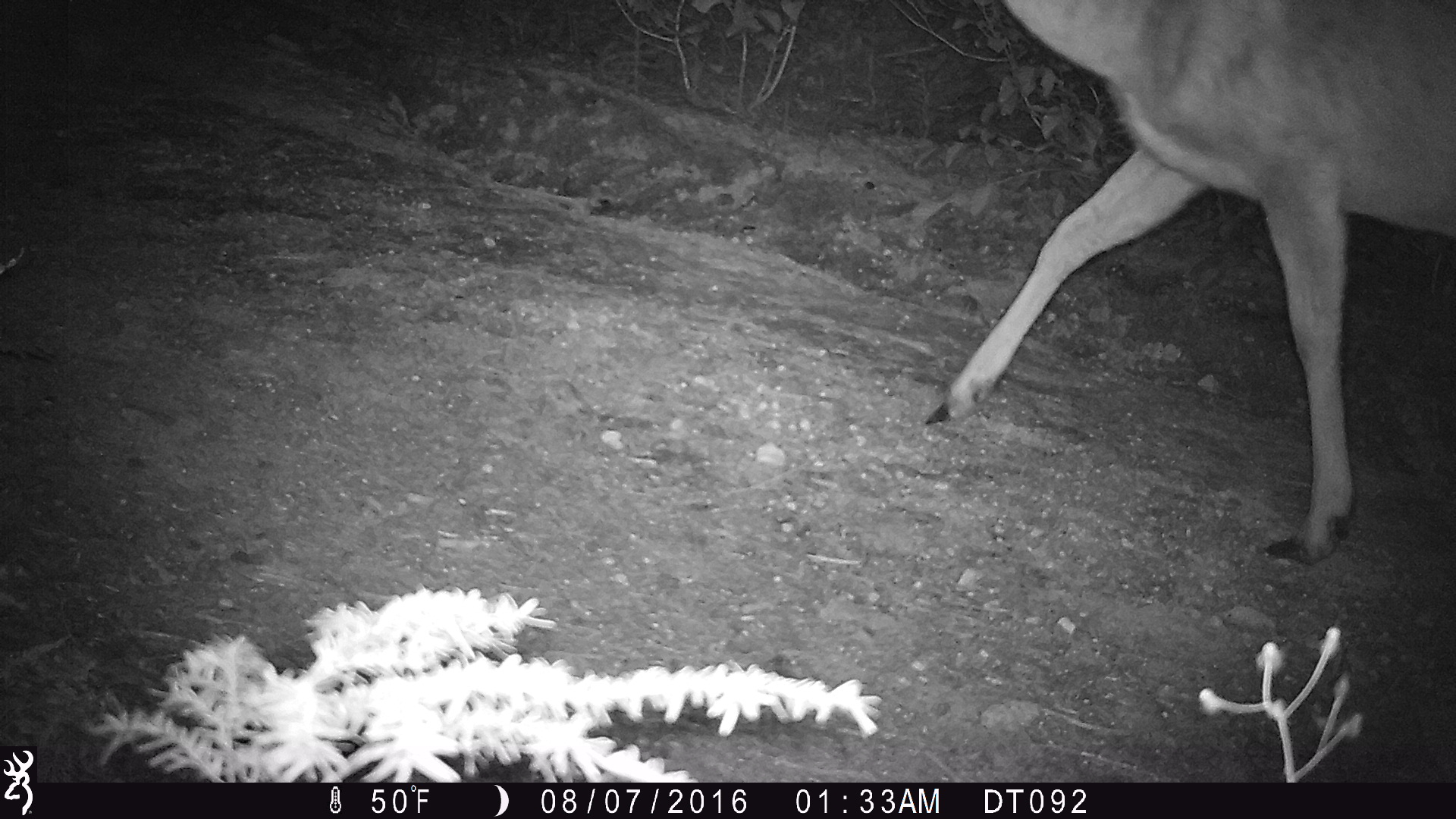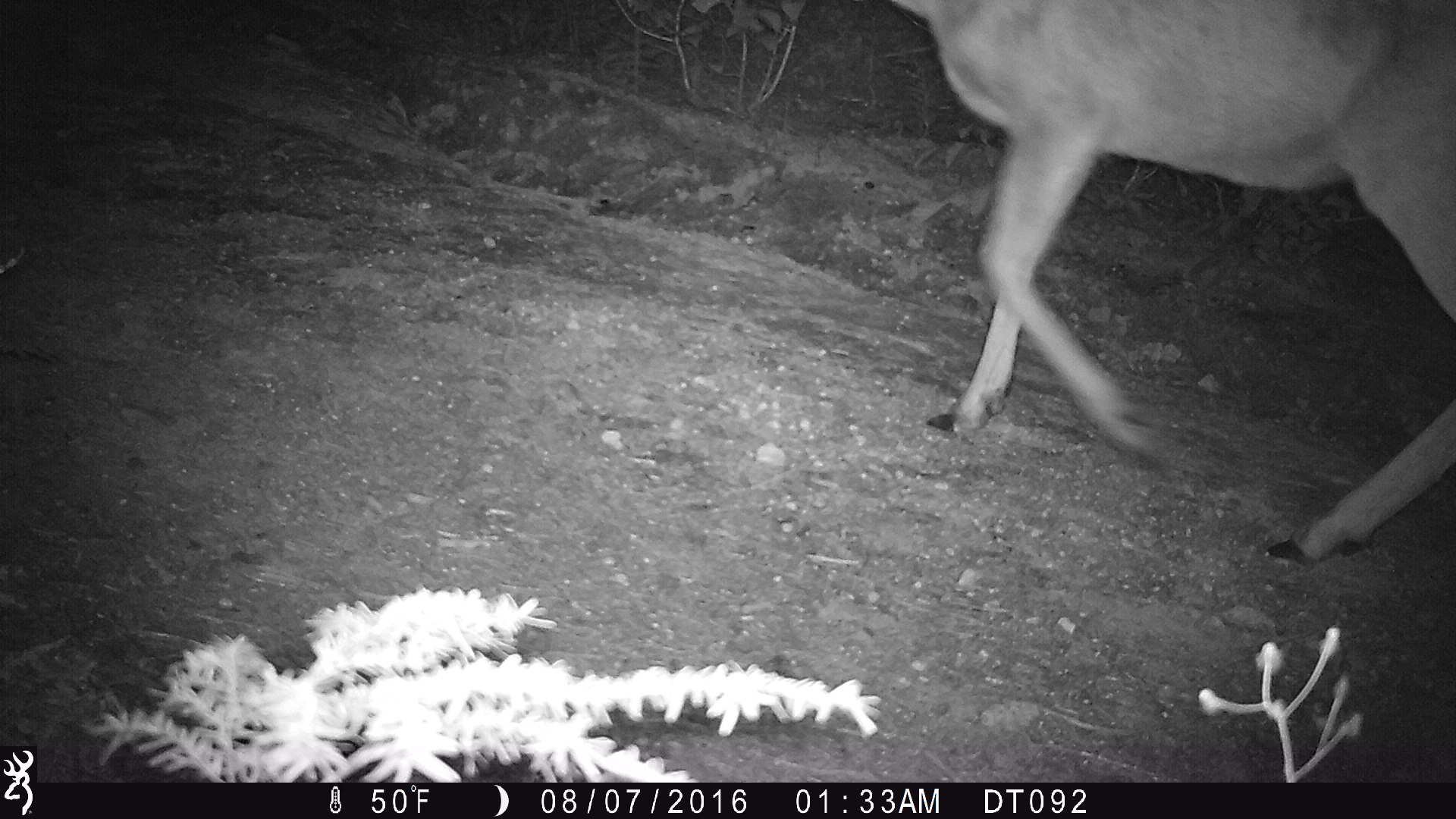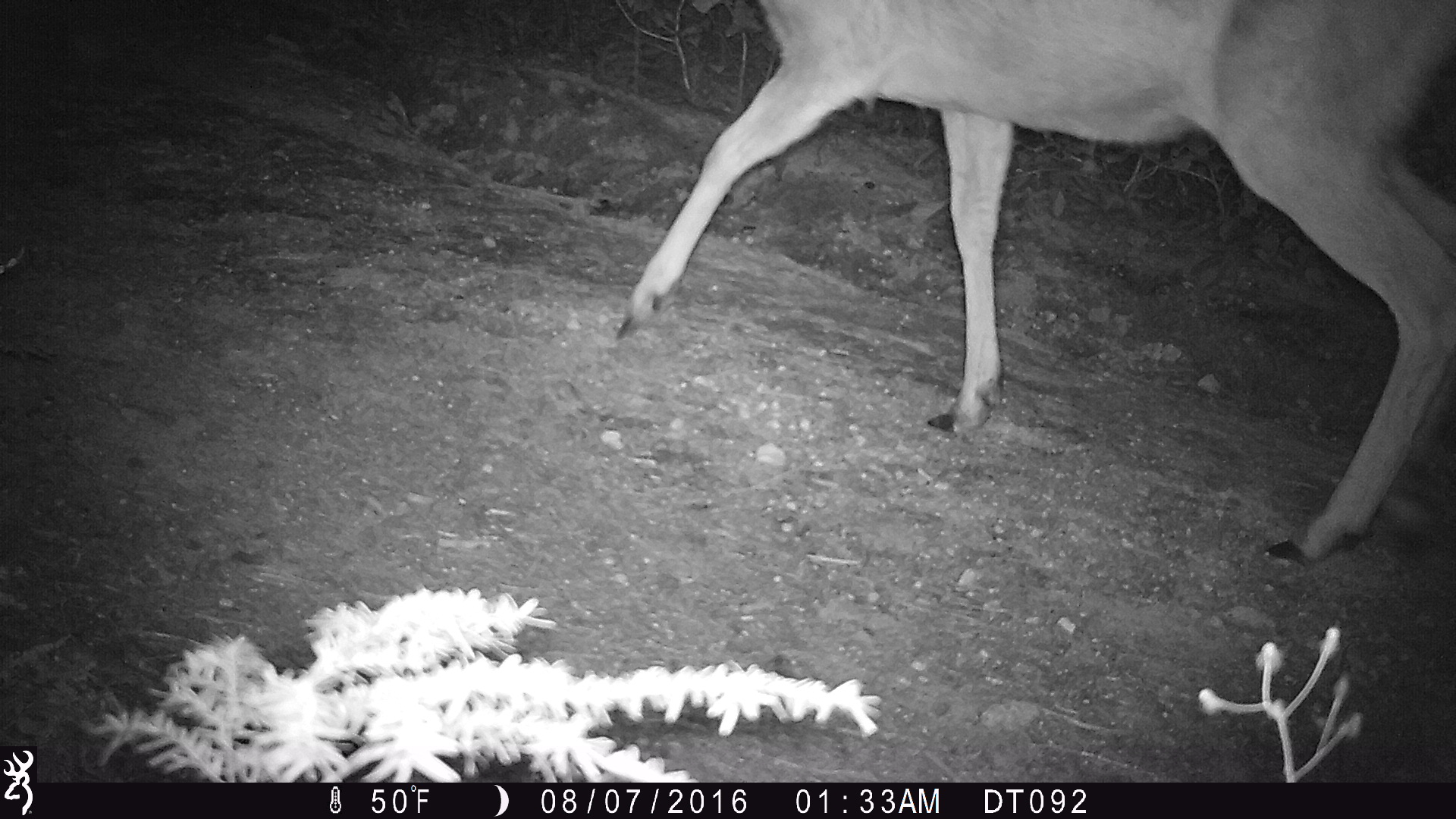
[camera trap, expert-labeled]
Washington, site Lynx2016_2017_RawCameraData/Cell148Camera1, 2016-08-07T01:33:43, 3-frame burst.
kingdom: Animalia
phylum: Chordata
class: Mammalia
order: Artiodactyla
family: Cervidae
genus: Odocoileus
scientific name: Odocoileus hemionus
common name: mule deer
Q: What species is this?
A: Odocoileus hemionus (mule deer).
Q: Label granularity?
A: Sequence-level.